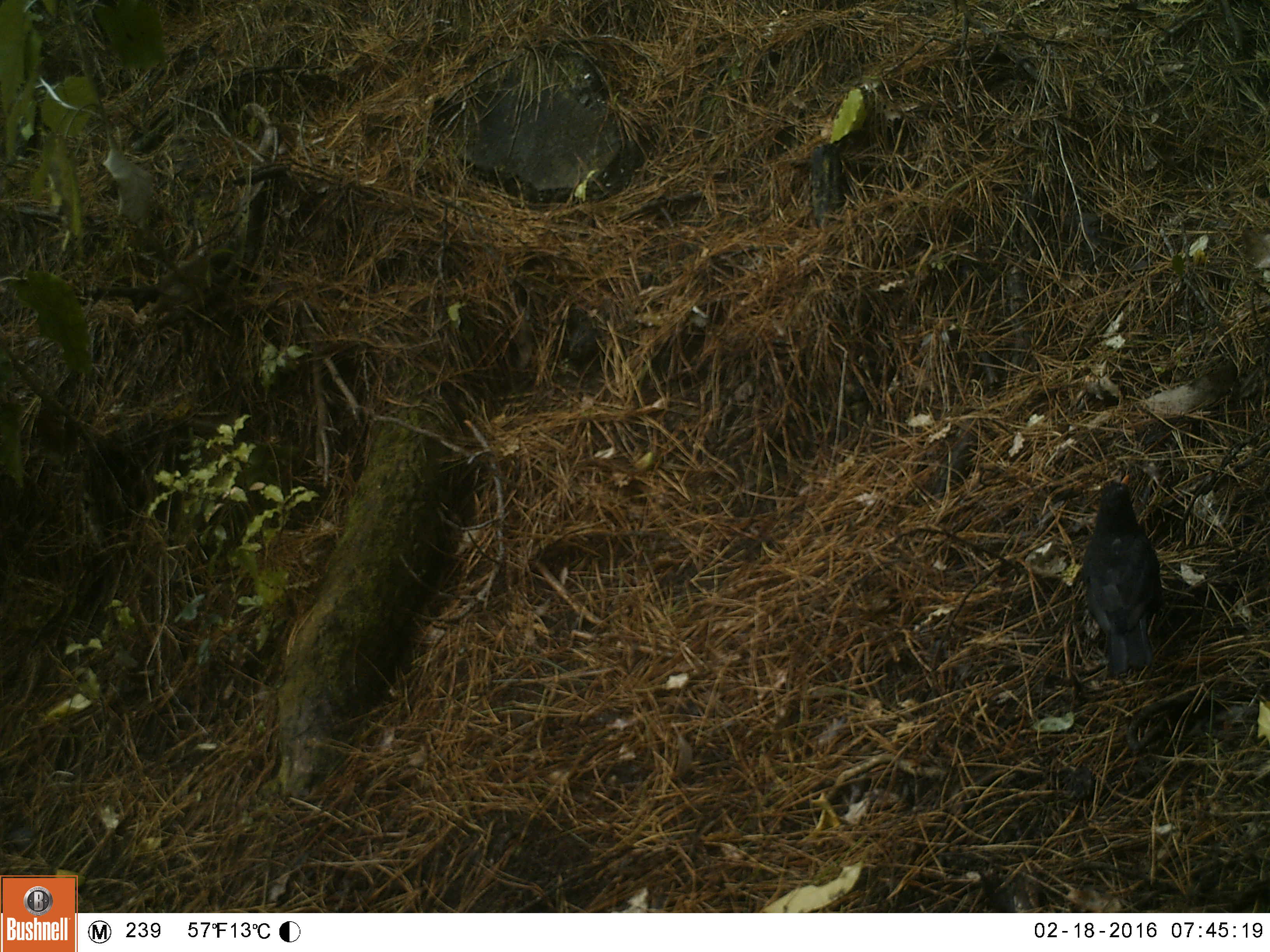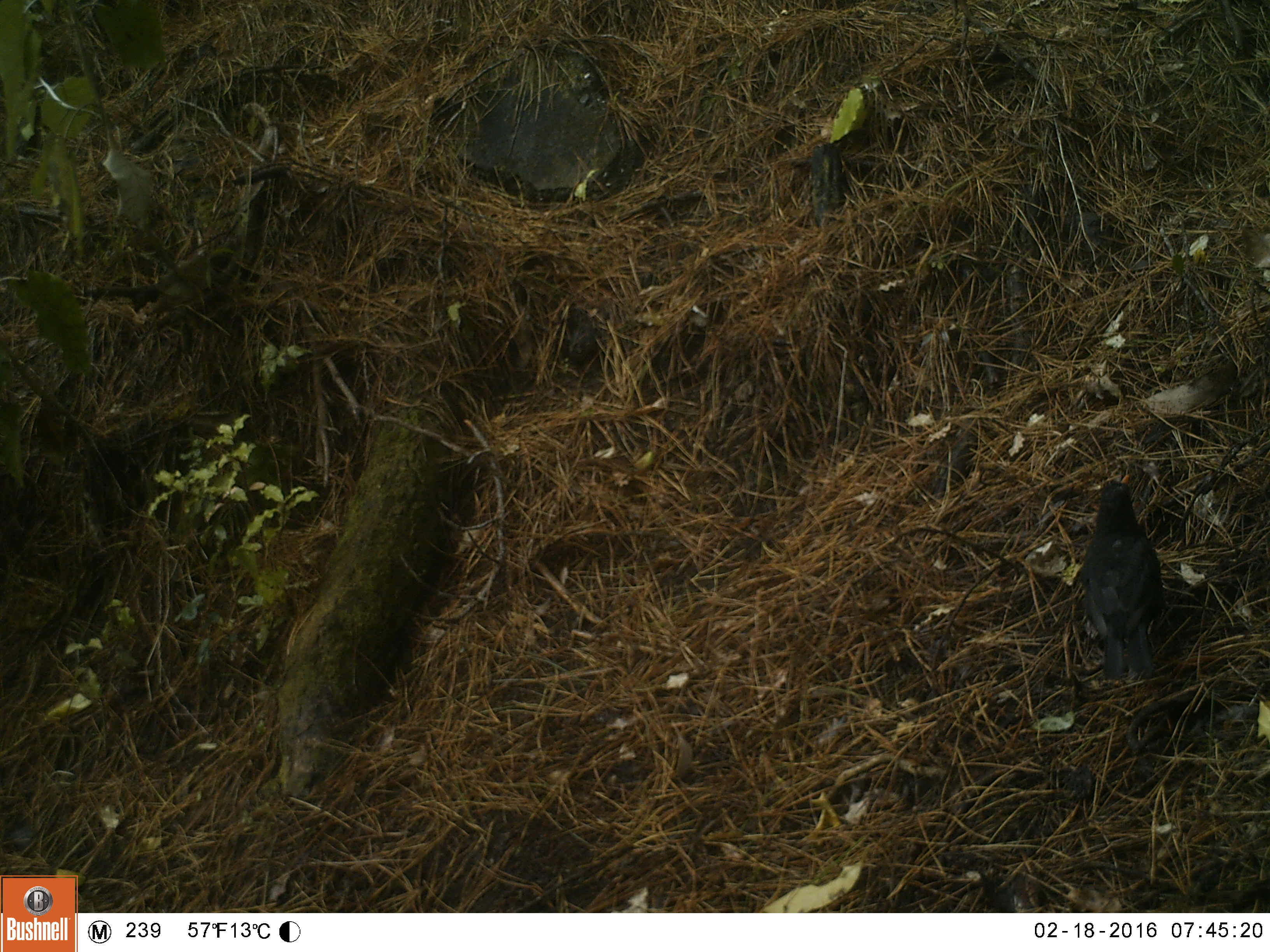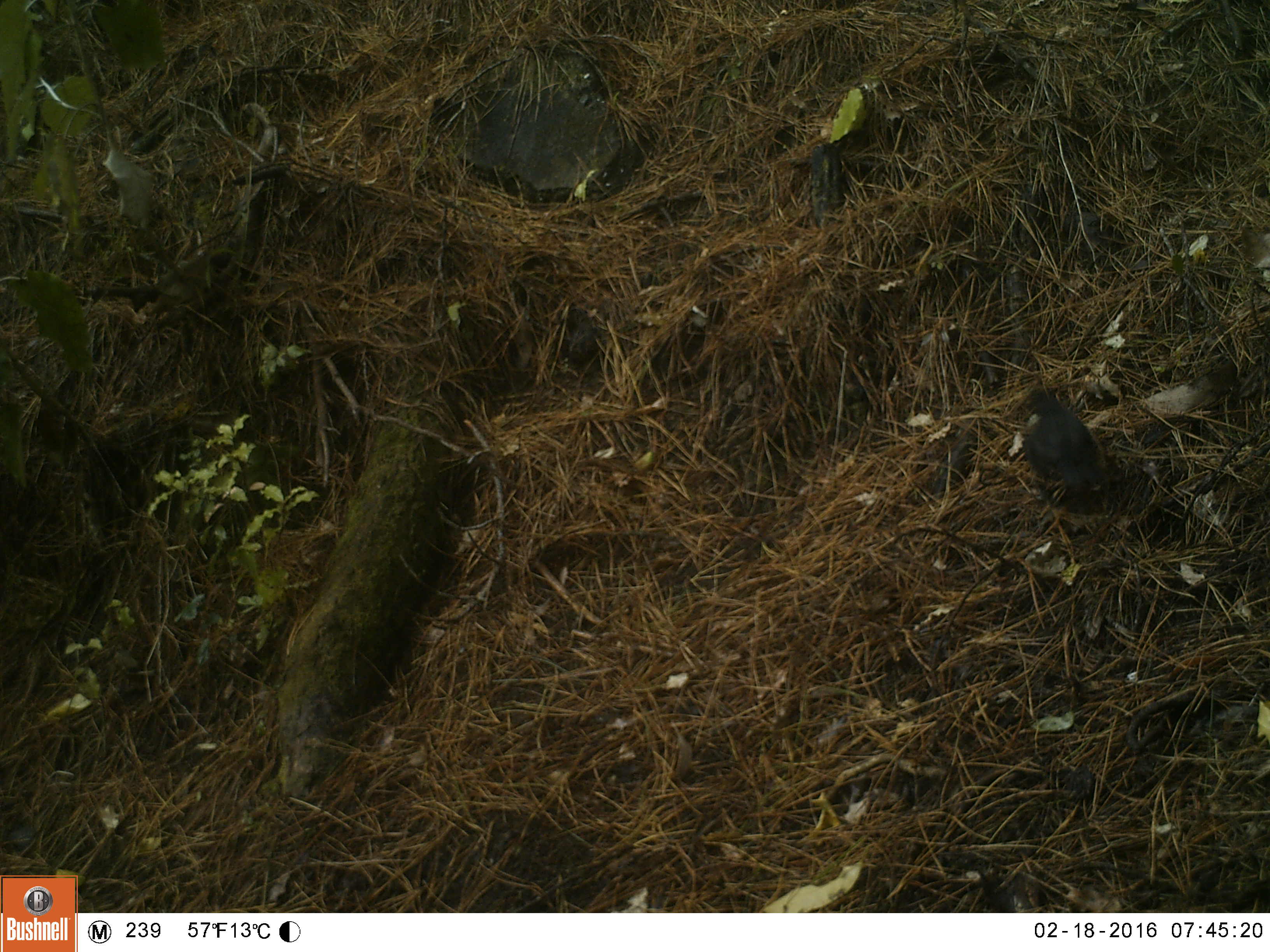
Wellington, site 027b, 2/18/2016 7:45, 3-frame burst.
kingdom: Animalia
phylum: Chordata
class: Aves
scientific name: Aves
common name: bird